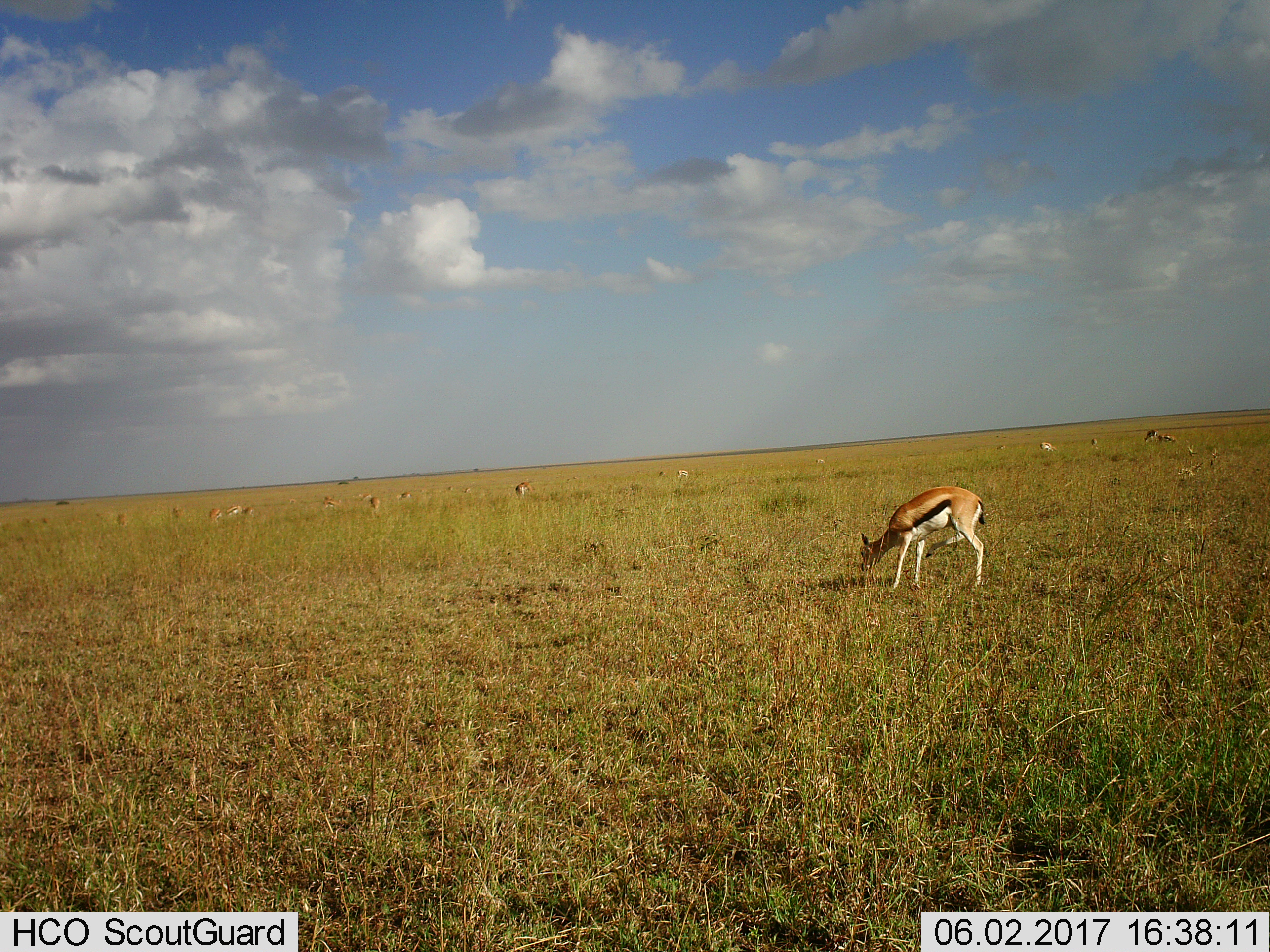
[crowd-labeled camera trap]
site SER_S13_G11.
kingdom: Animalia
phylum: Chordata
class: Mammalia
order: Artiodactyla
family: Bovidae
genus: Eudorcas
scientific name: Eudorcas thomsonii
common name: thomson's gazelle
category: gazellethomsons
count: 11-50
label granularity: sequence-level